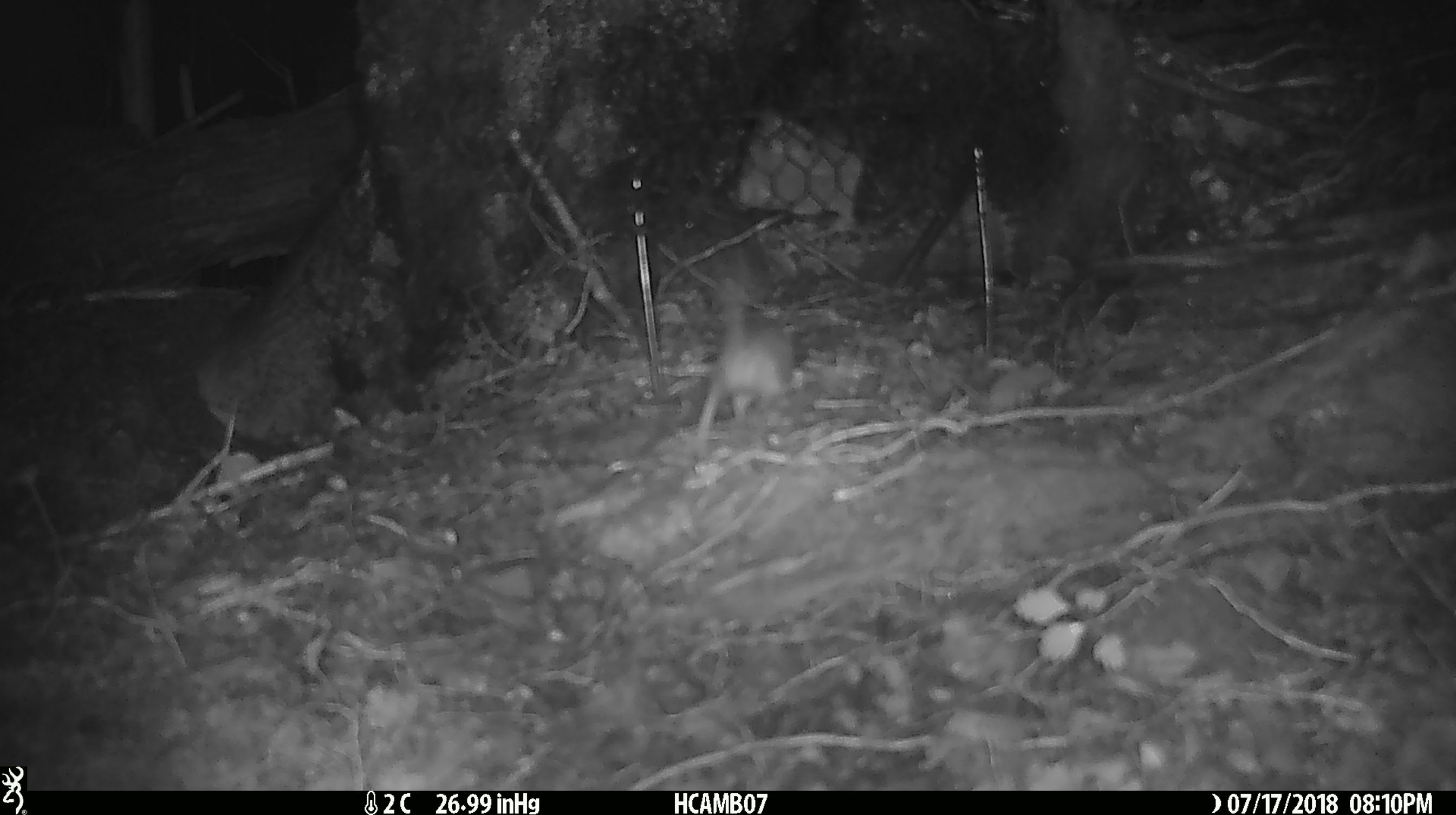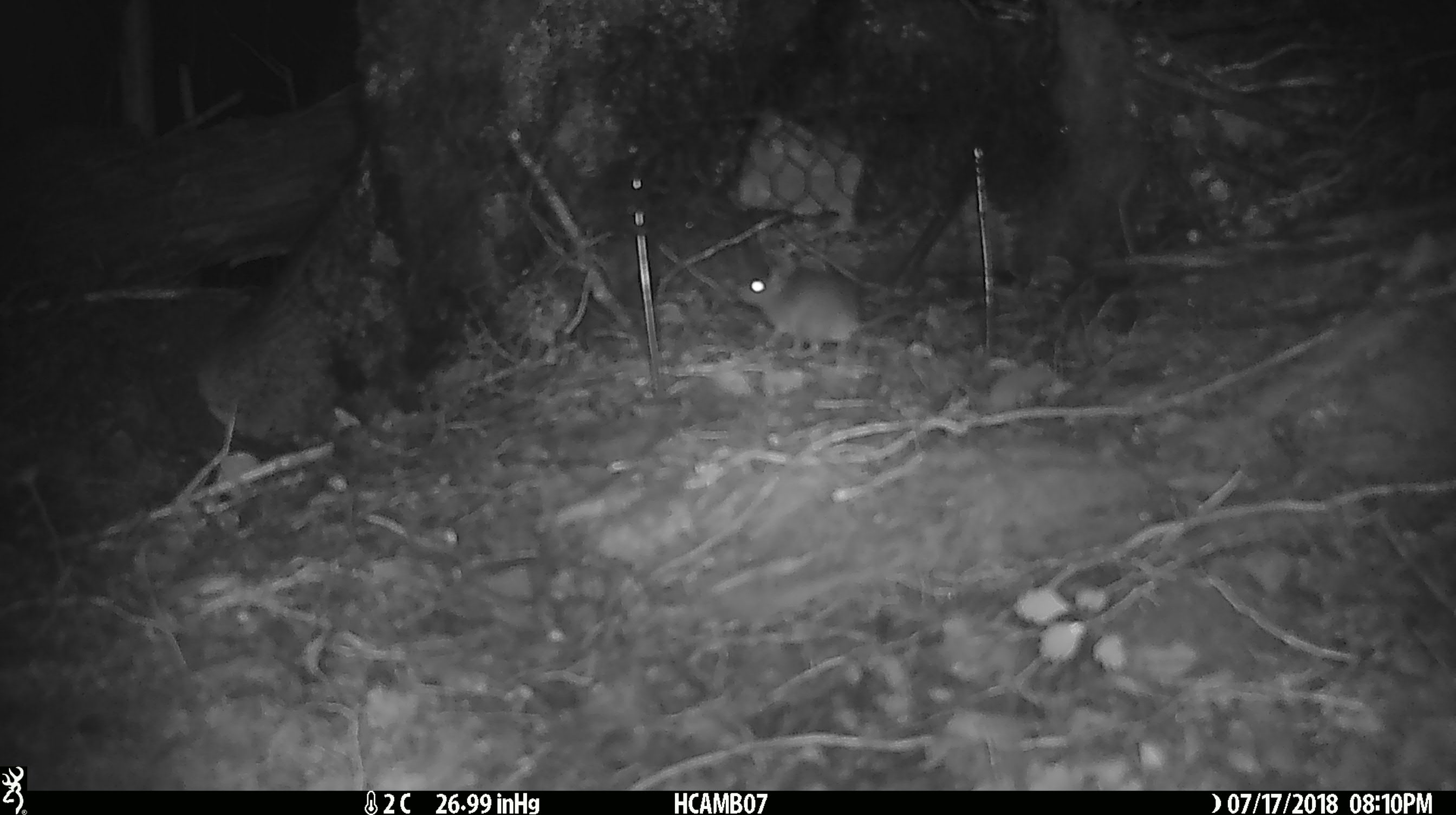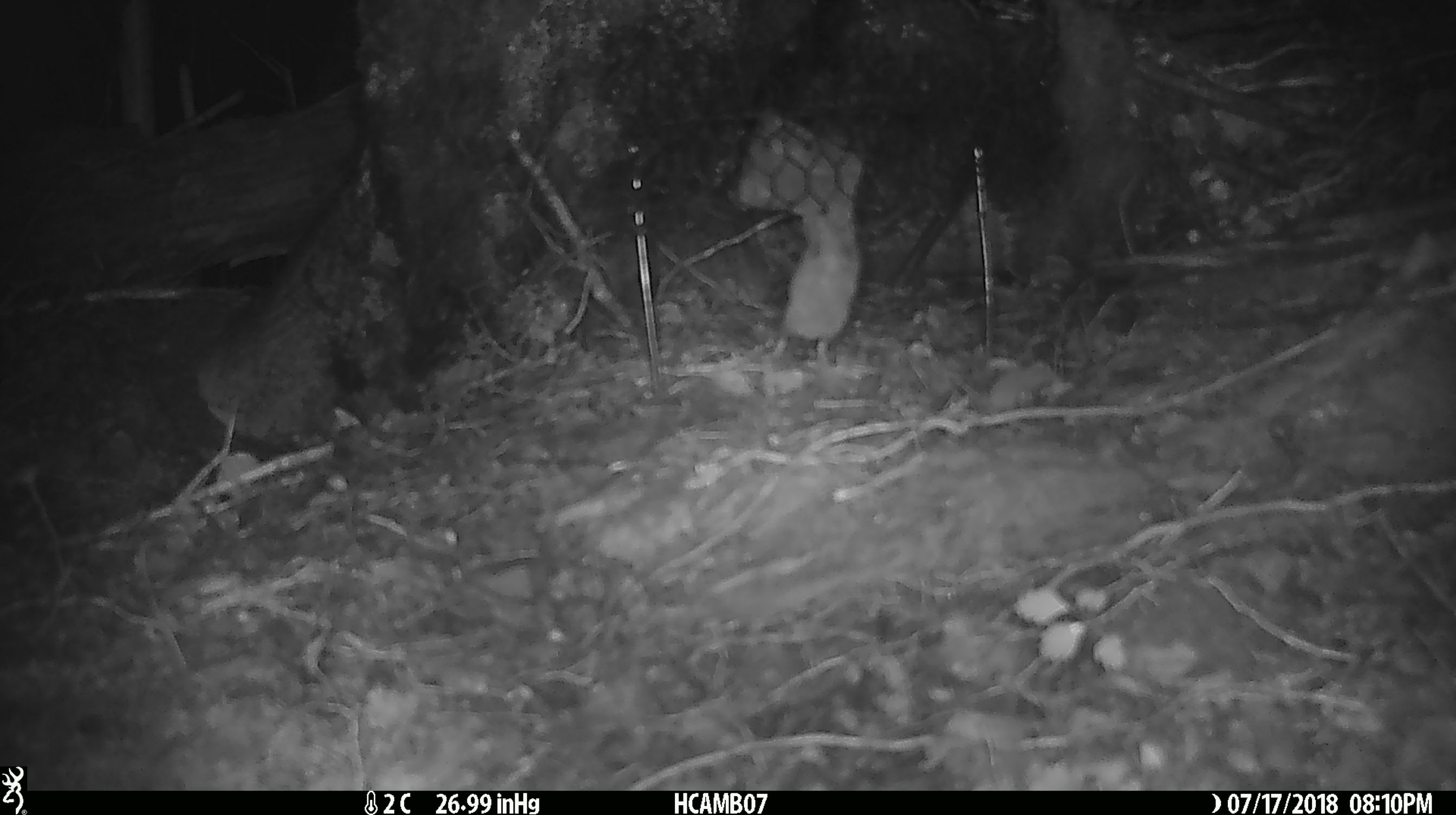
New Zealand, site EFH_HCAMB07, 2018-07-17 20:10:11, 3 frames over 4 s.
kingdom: Animalia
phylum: Chordata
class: Mammalia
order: Rodentia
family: Muridae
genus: Mus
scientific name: Mus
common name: mouse